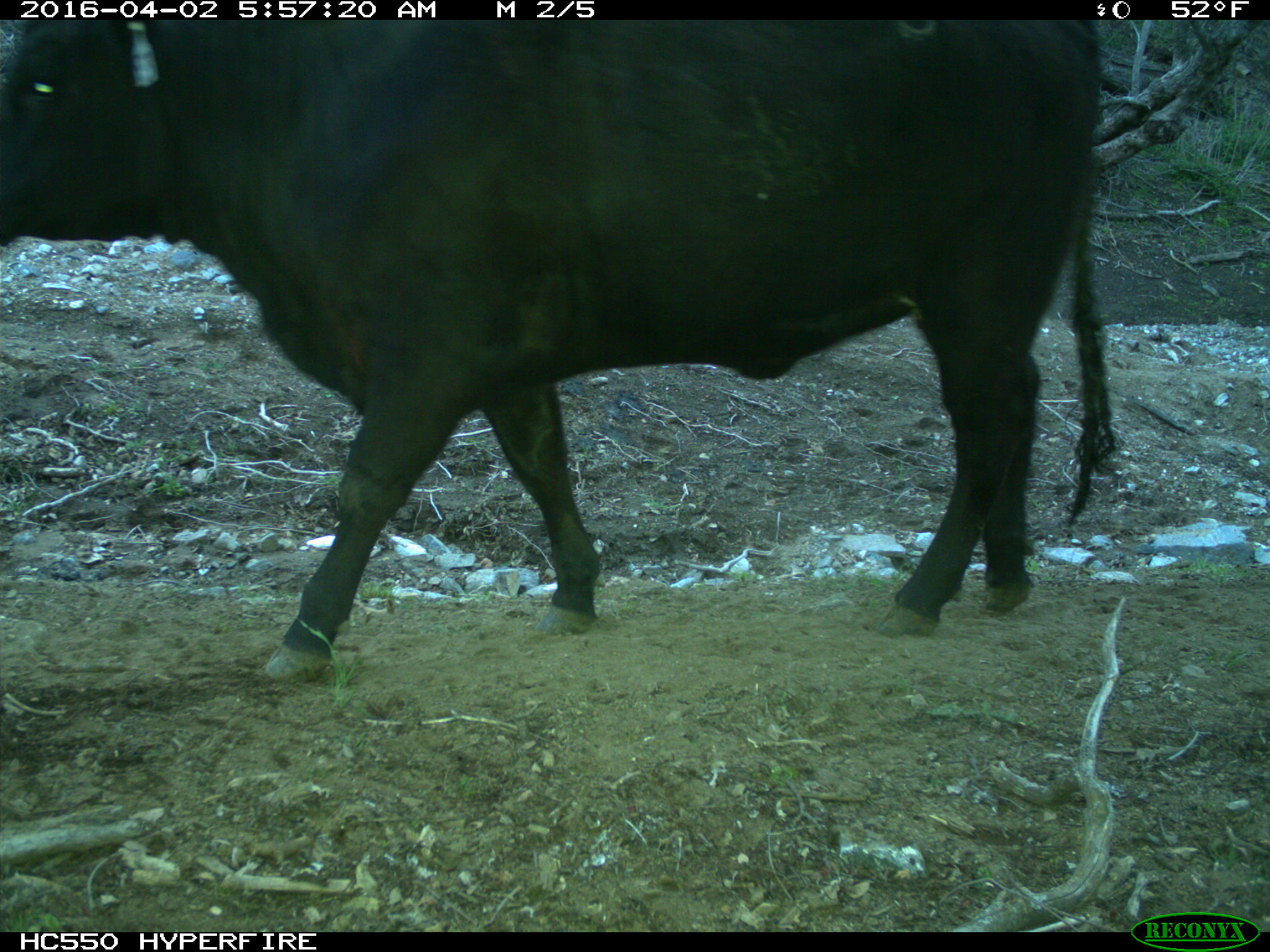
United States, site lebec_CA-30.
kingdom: Animalia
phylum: Chordata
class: Mammalia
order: Artiodactyla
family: Bovidae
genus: Bos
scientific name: Bos taurus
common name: domestic cow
Bos taurus (domestic cow).